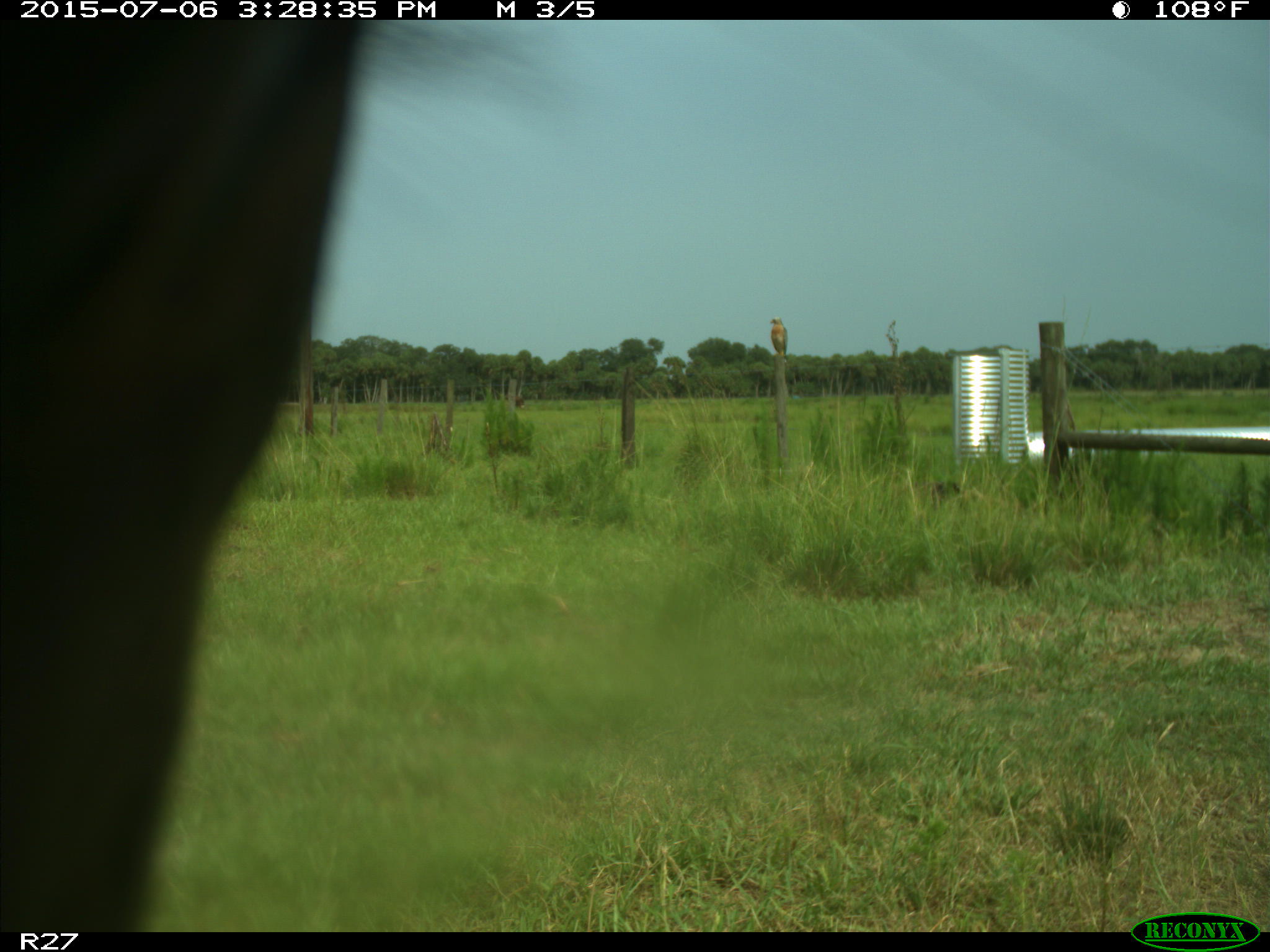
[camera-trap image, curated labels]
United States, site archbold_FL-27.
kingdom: Animalia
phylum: Chordata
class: Mammalia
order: Artiodactyla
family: Bovidae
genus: Bos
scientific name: Bos taurus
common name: domestic cow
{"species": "Bos taurus (domestic cow)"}